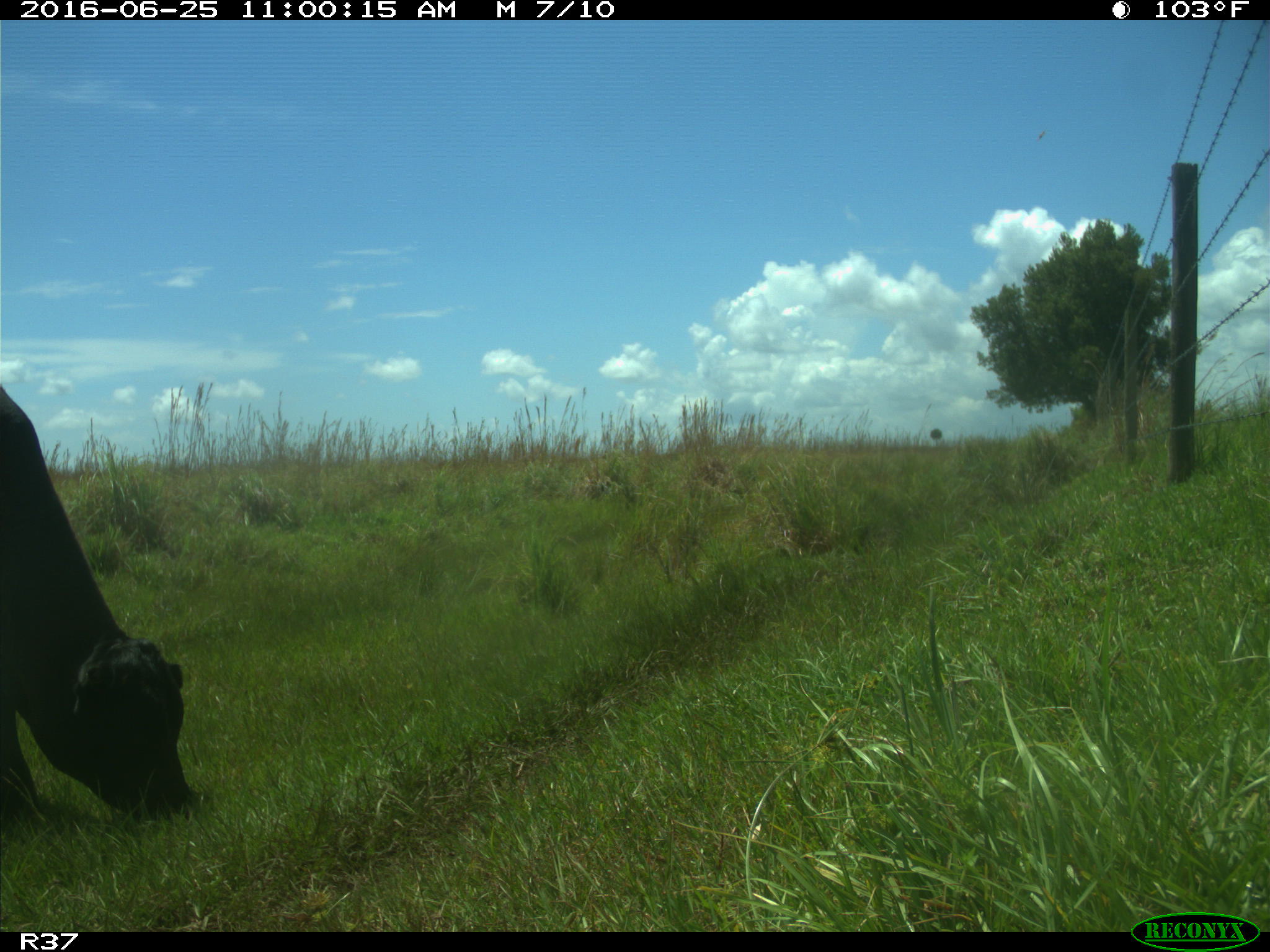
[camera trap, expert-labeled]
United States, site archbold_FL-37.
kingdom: Animalia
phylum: Chordata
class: Mammalia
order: Artiodactyla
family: Bovidae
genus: Bos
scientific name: Bos taurus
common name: domestic cow